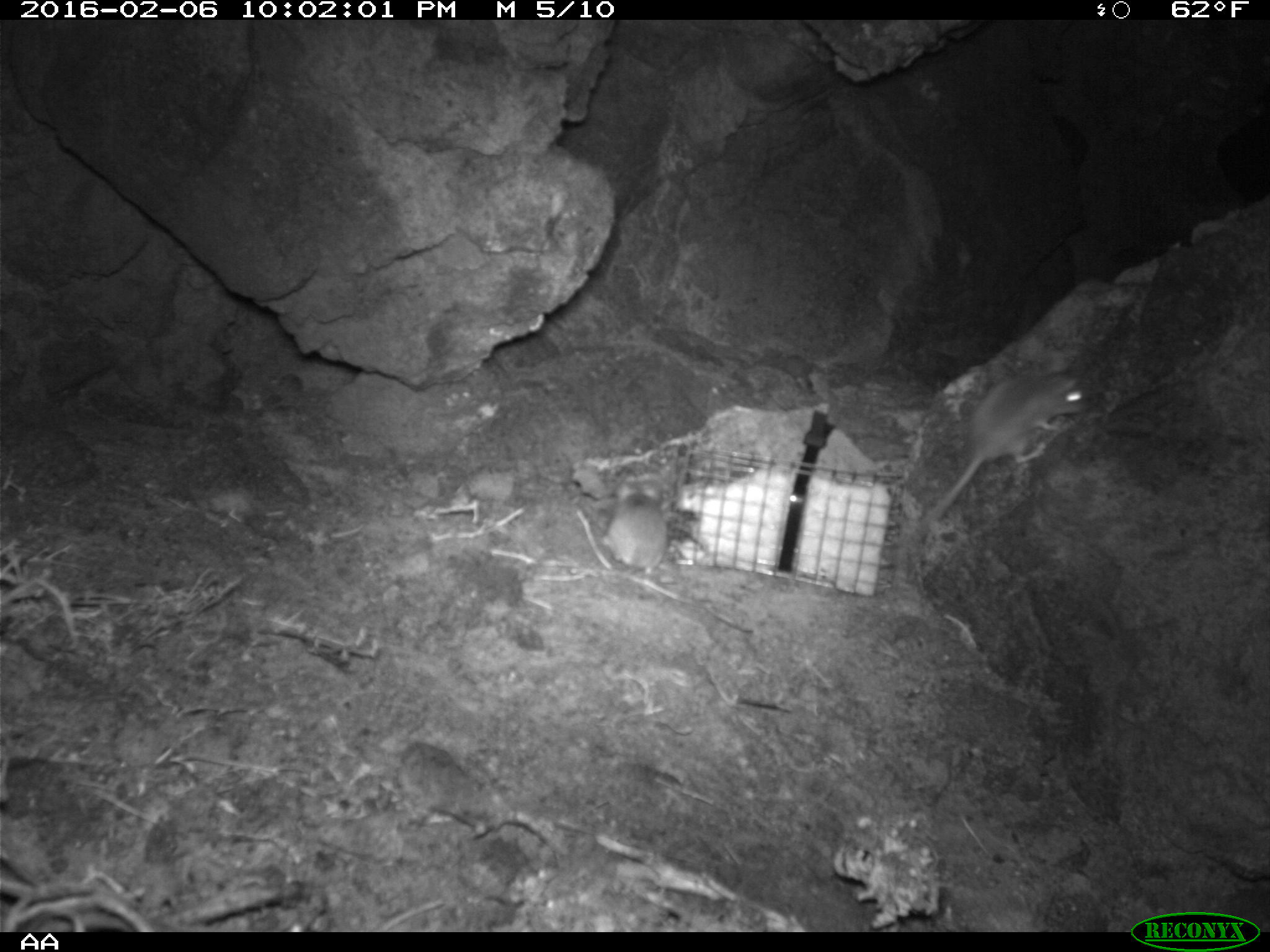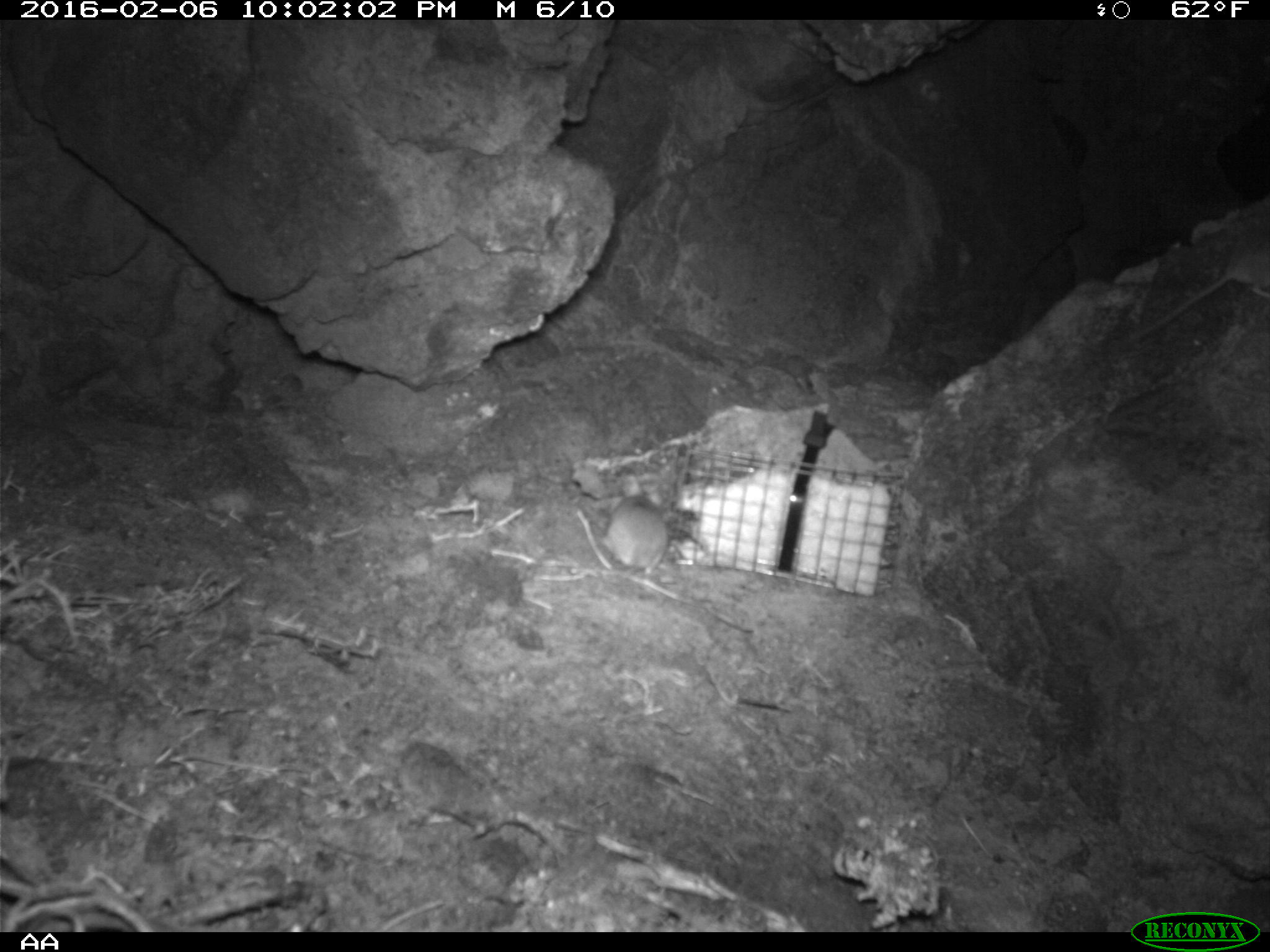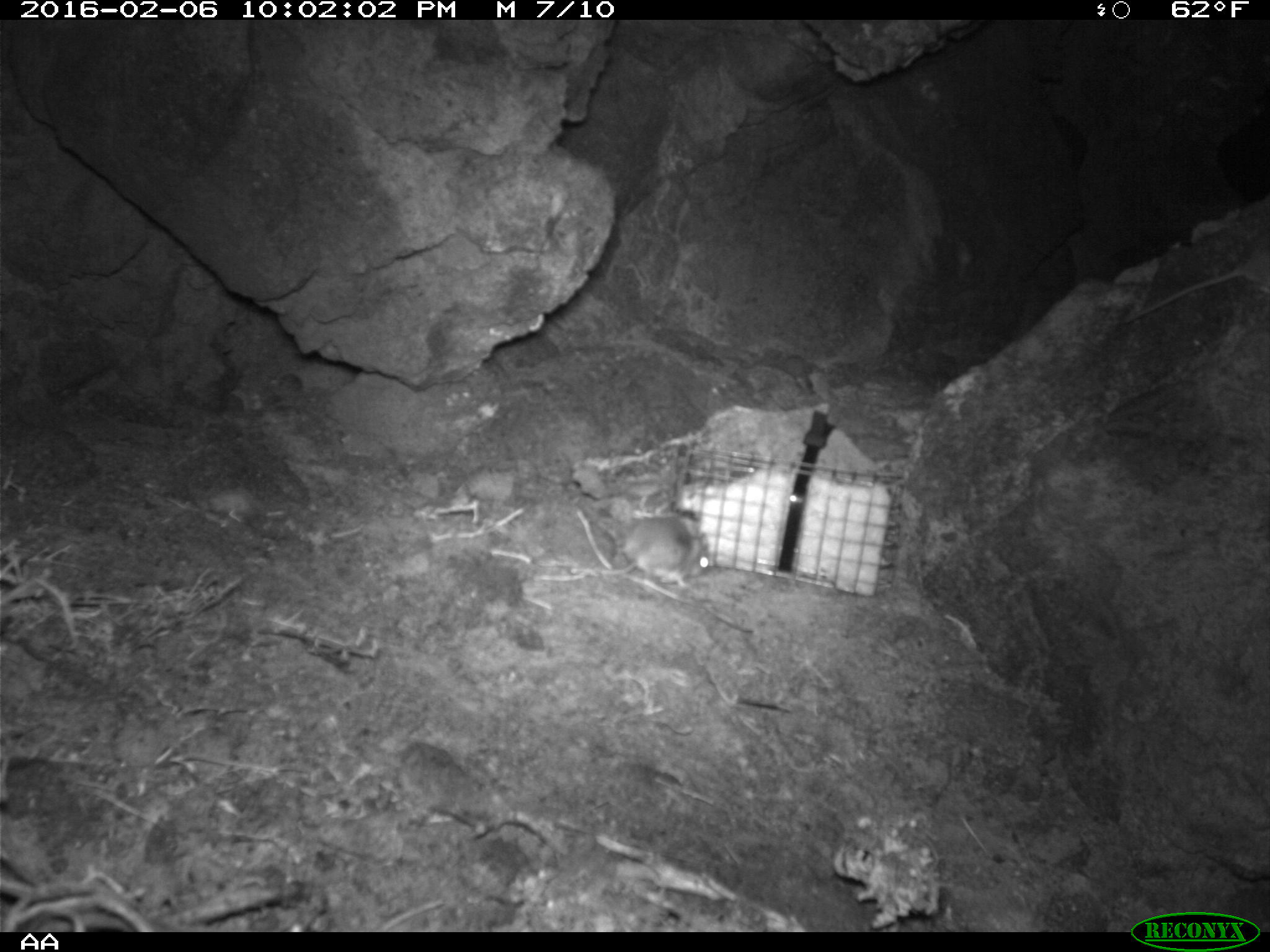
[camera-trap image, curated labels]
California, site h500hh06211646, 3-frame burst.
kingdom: Animalia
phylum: Chordata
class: Mammalia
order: Rodentia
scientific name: Rodentia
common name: rodent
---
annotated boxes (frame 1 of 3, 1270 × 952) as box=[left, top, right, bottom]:
rodent: box=[929, 356, 1091, 521]; box=[598, 480, 668, 602]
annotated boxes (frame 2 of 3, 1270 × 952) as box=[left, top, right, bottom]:
rodent: box=[604, 473, 671, 576]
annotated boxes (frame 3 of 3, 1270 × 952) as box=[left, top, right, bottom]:
rodent: box=[1119, 226, 1269, 324]; box=[597, 514, 711, 588]